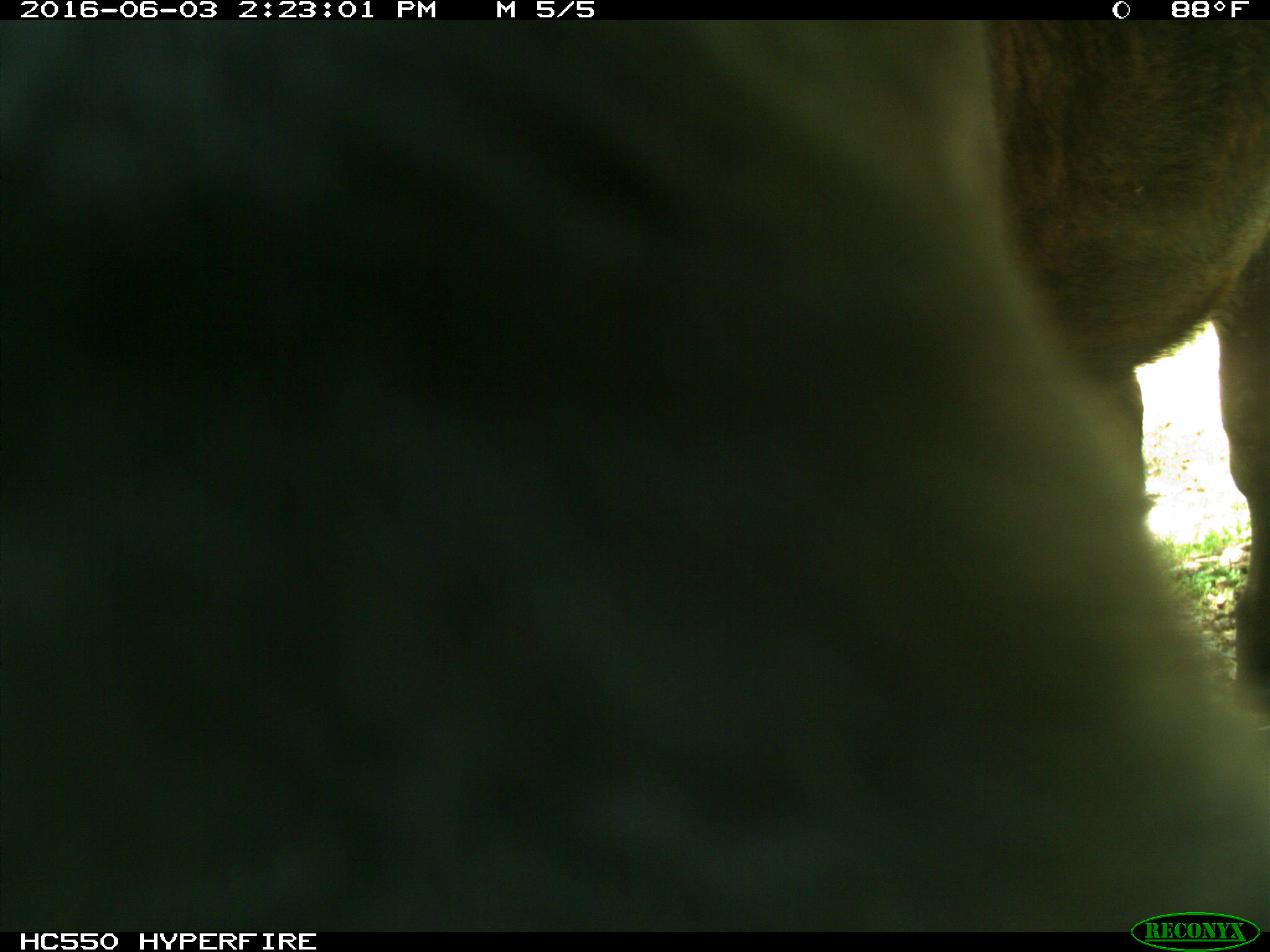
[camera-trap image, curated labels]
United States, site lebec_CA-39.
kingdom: Animalia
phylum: Chordata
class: Mammalia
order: Artiodactyla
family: Bovidae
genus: Bos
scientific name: Bos taurus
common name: domestic cow